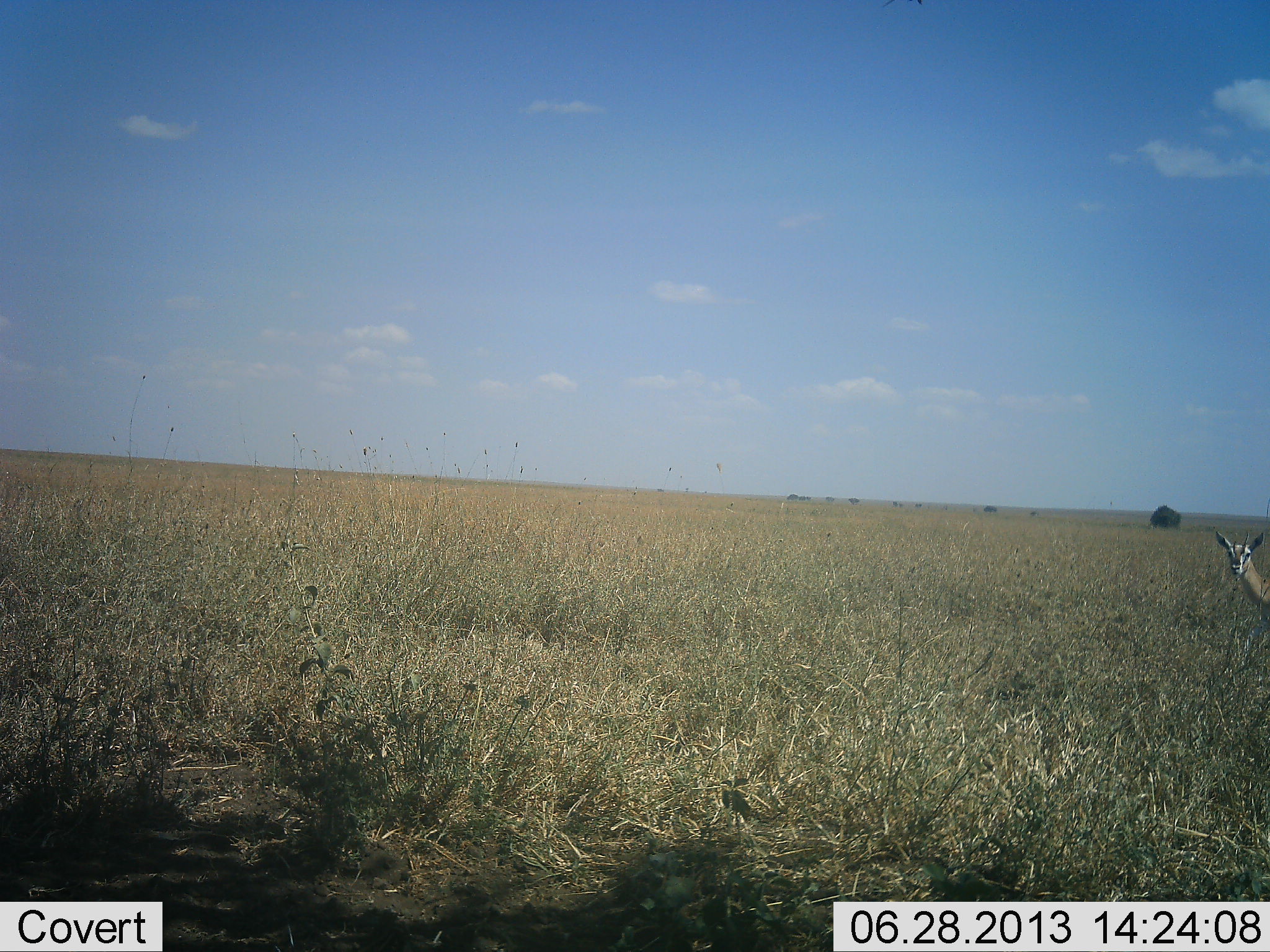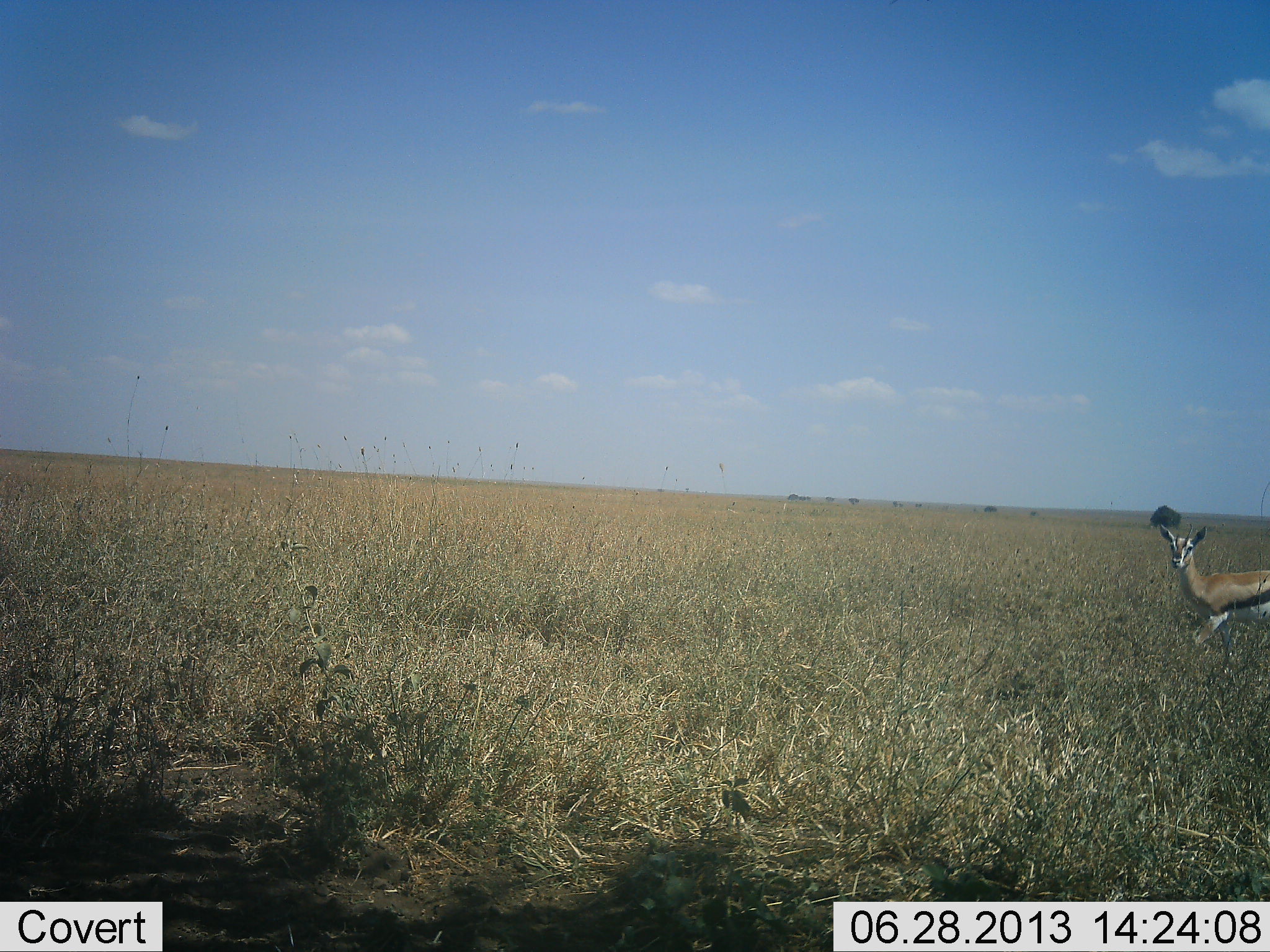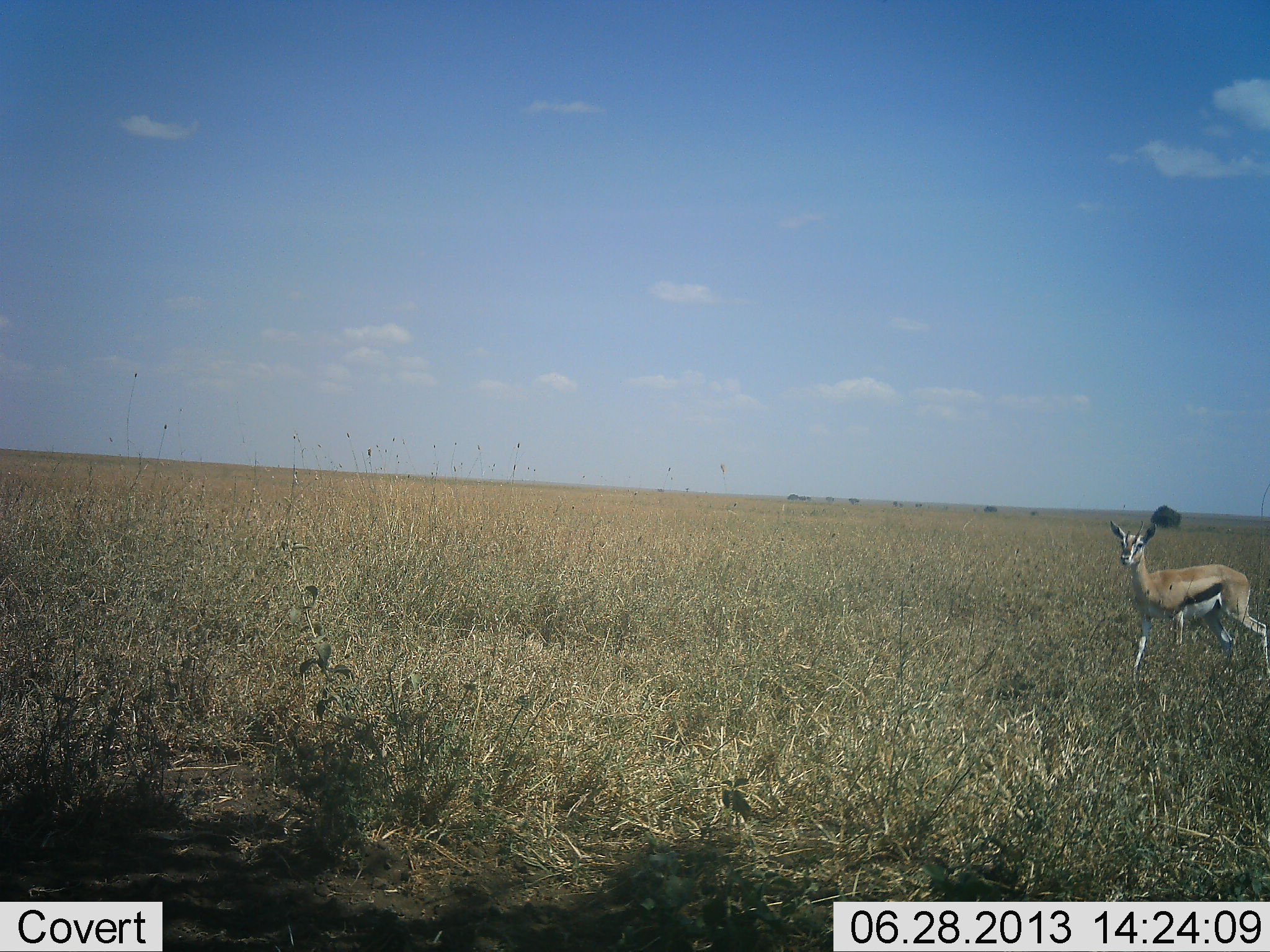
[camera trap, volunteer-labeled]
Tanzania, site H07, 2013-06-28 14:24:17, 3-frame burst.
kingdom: Animalia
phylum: Chordata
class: Mammalia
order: Artiodactyla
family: Bovidae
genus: Eudorcas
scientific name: Eudorcas thomsonii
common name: thomson's gazelle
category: gazellethomsons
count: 1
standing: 20%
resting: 0%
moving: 90%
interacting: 0%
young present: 0%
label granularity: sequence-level